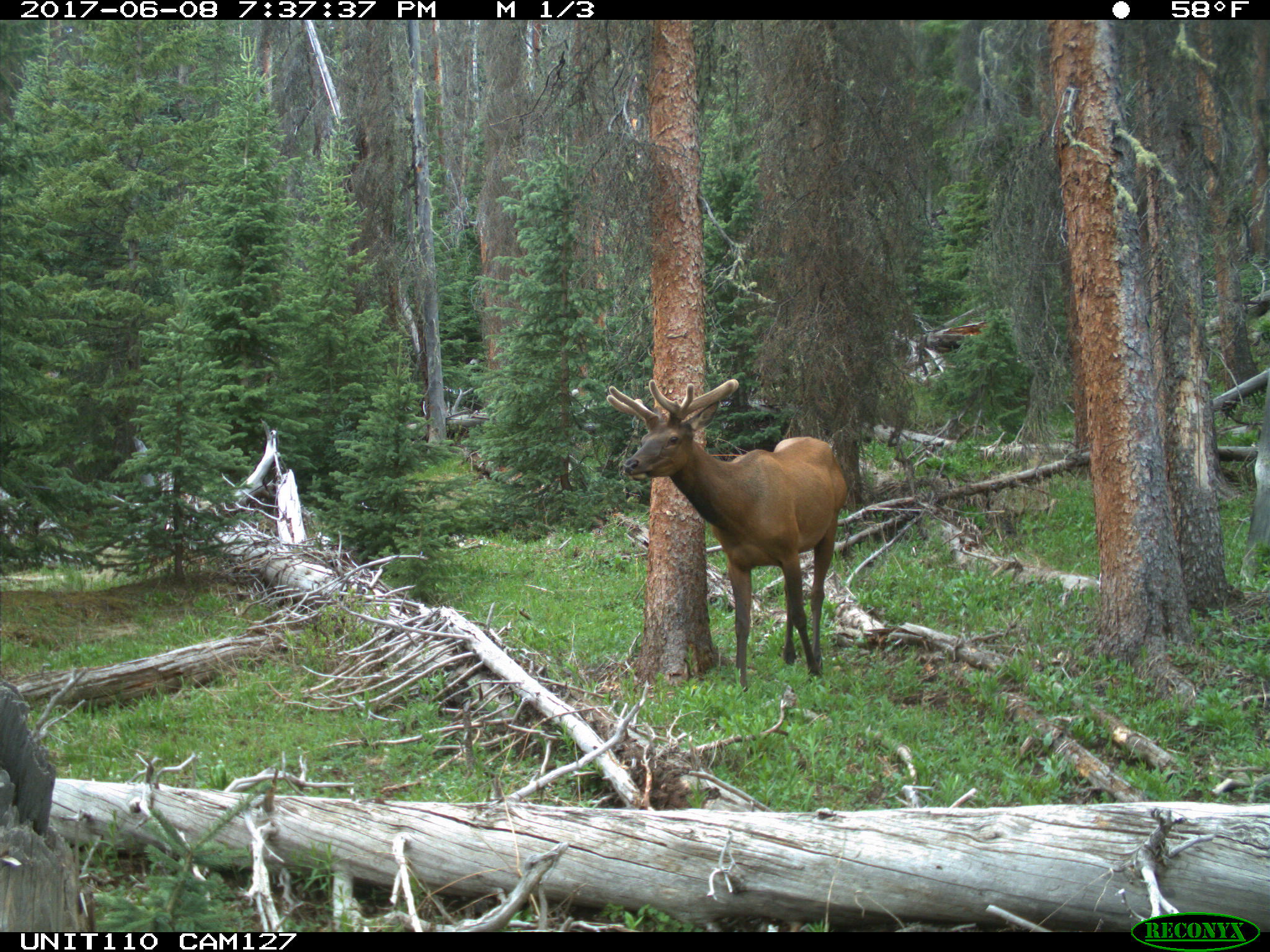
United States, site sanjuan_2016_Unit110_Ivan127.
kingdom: Animalia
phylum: Chordata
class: Mammalia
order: Artiodactyla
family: Cervidae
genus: Cervus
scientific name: Cervus elaphus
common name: red deer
Cervus elaphus (red deer).